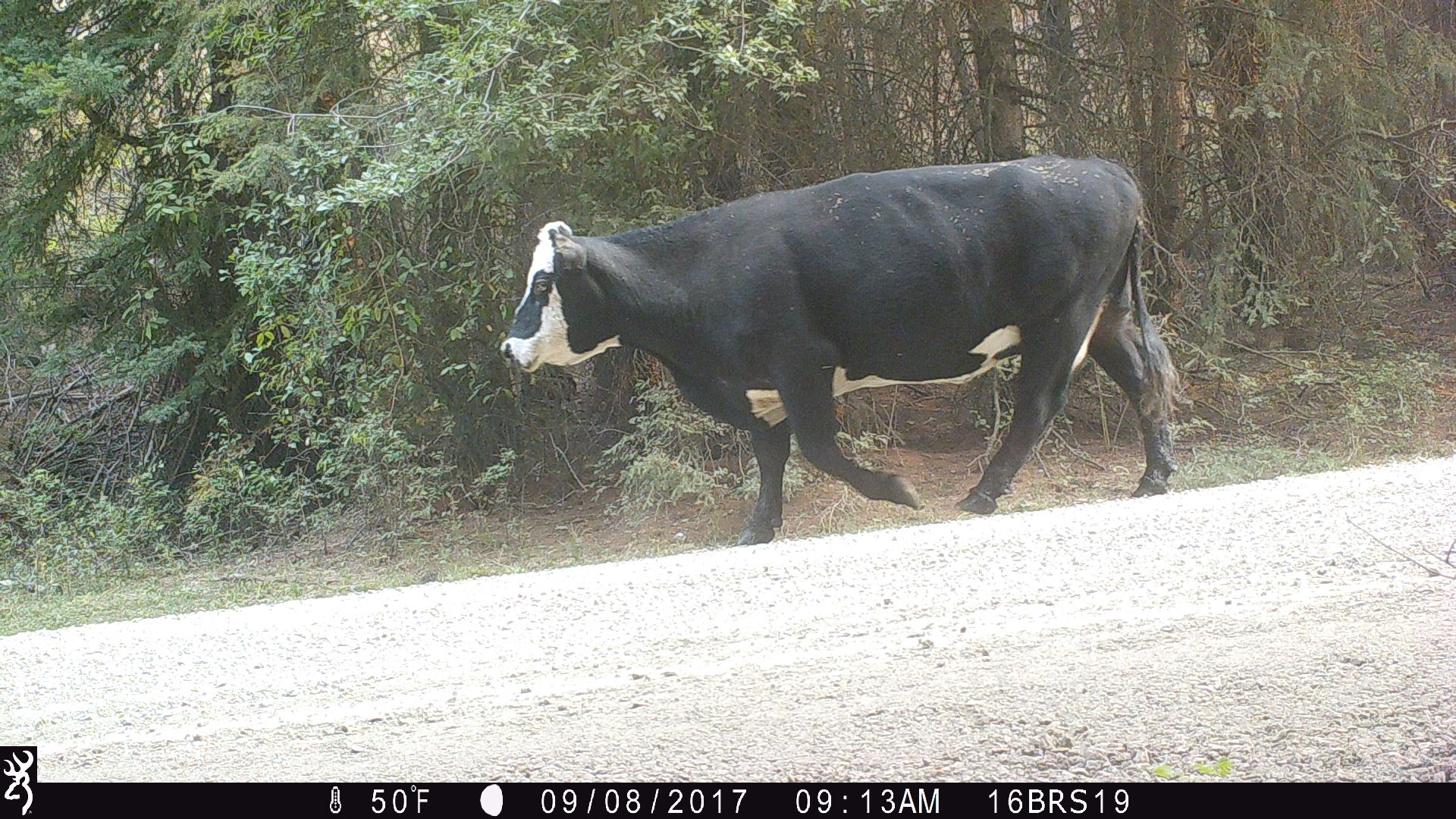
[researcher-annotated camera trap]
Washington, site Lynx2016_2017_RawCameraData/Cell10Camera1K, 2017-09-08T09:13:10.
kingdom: Animalia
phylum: Chordata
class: Mammalia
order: Artiodactyla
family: Bovidae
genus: Bos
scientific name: Bos taurus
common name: domestic cattle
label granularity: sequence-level